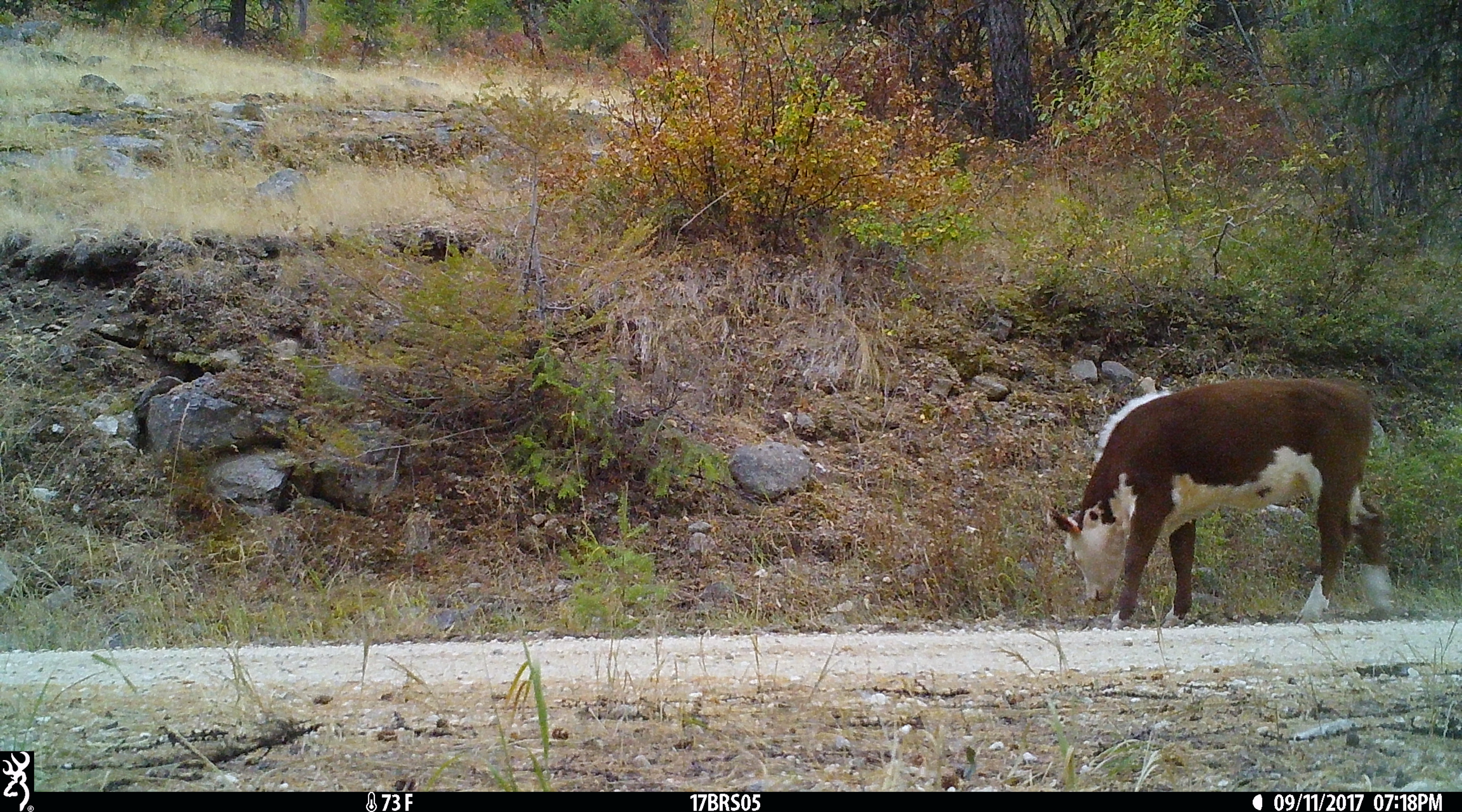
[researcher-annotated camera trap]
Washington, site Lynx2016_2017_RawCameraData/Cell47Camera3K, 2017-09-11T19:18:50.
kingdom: Animalia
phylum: Chordata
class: Mammalia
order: Artiodactyla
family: Bovidae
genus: Bos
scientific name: Bos taurus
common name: domestic cattle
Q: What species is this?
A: Domestic cattle (Bos taurus).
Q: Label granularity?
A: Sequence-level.